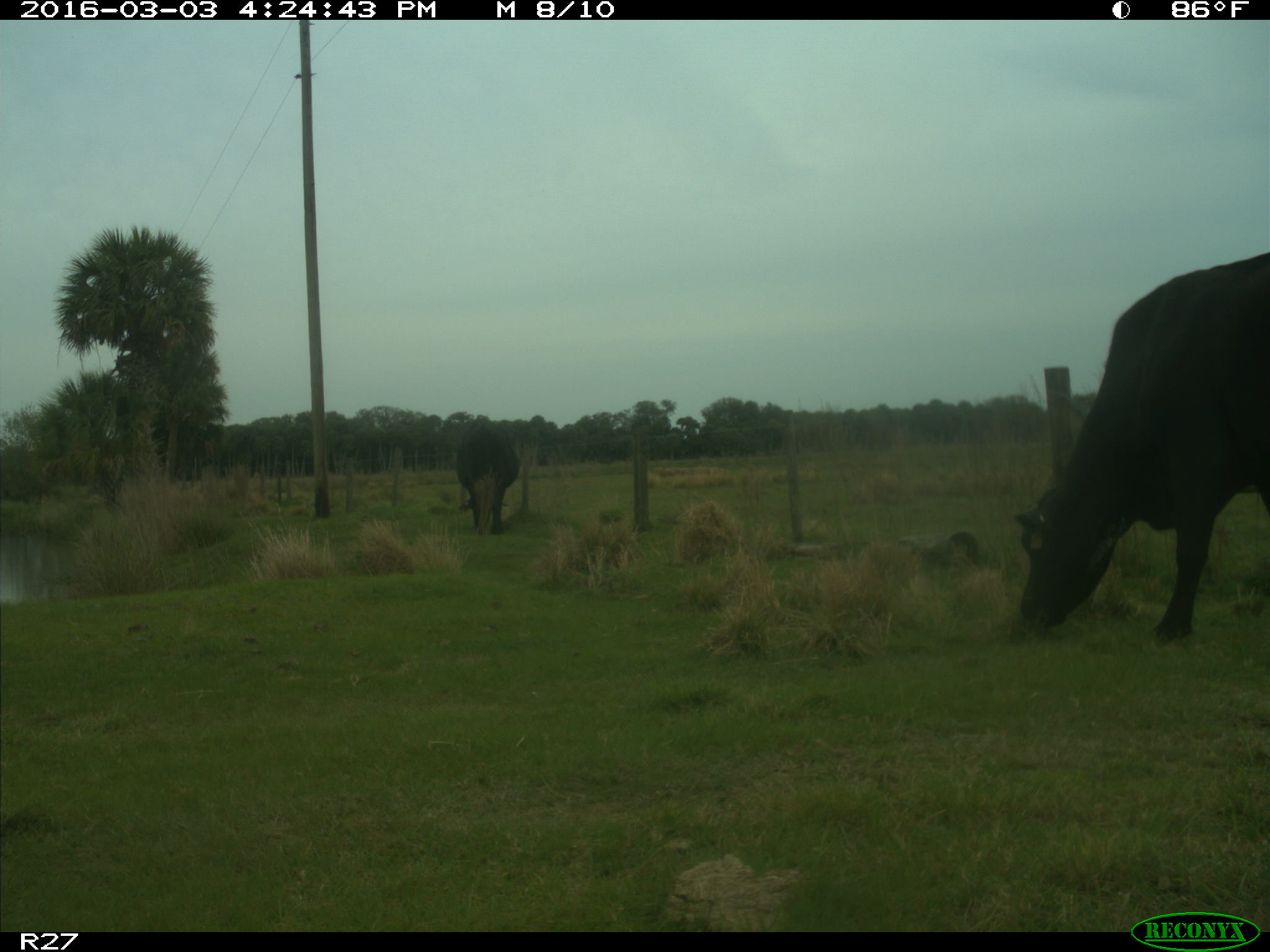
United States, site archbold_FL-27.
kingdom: Animalia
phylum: Chordata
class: Mammalia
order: Artiodactyla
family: Bovidae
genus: Bos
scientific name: Bos taurus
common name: domestic cow